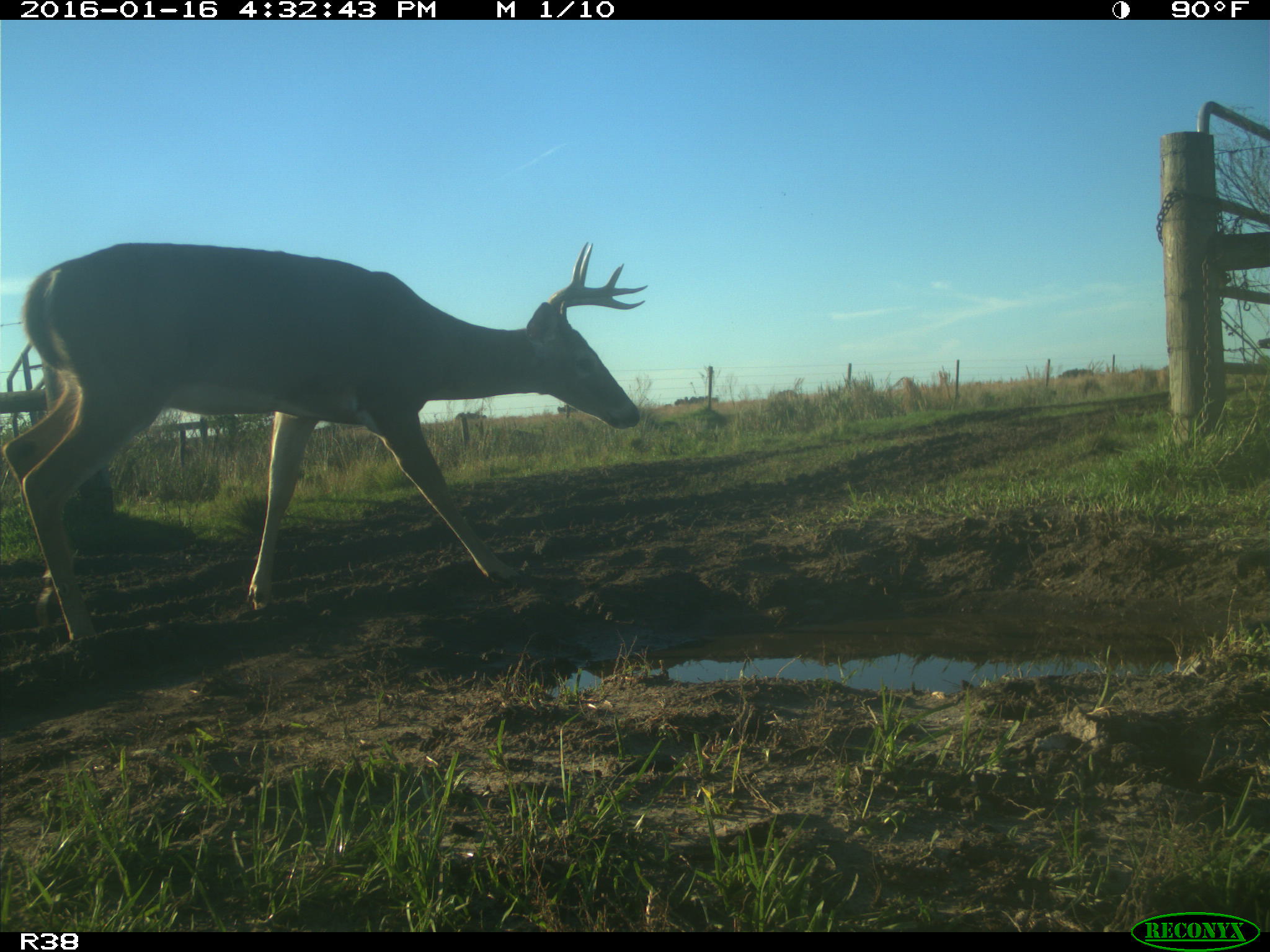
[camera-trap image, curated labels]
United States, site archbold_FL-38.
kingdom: Animalia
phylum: Chordata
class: Mammalia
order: Artiodactyla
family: Cervidae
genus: Odocoileus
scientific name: Odocoileus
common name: deer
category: unidentified deer